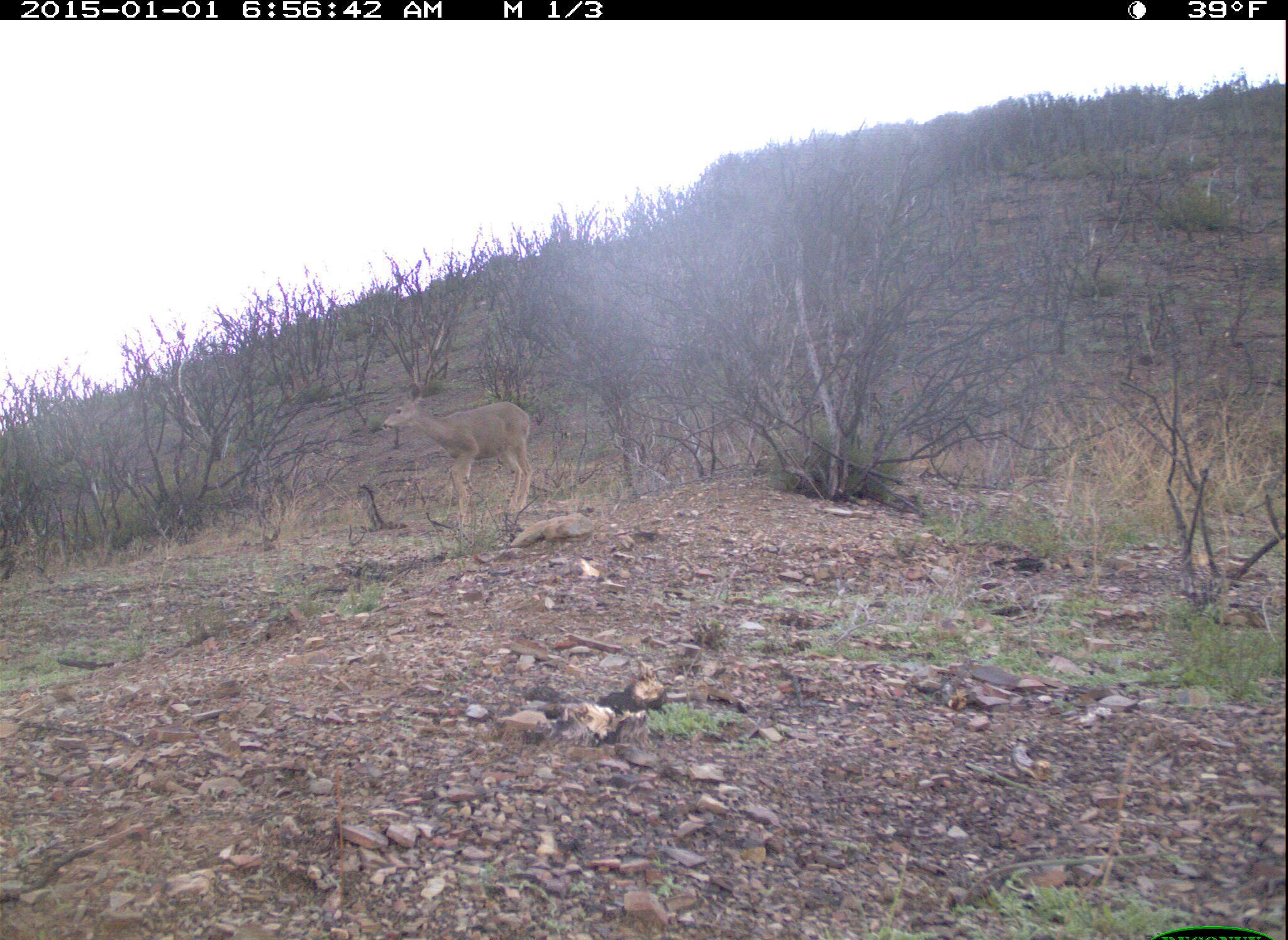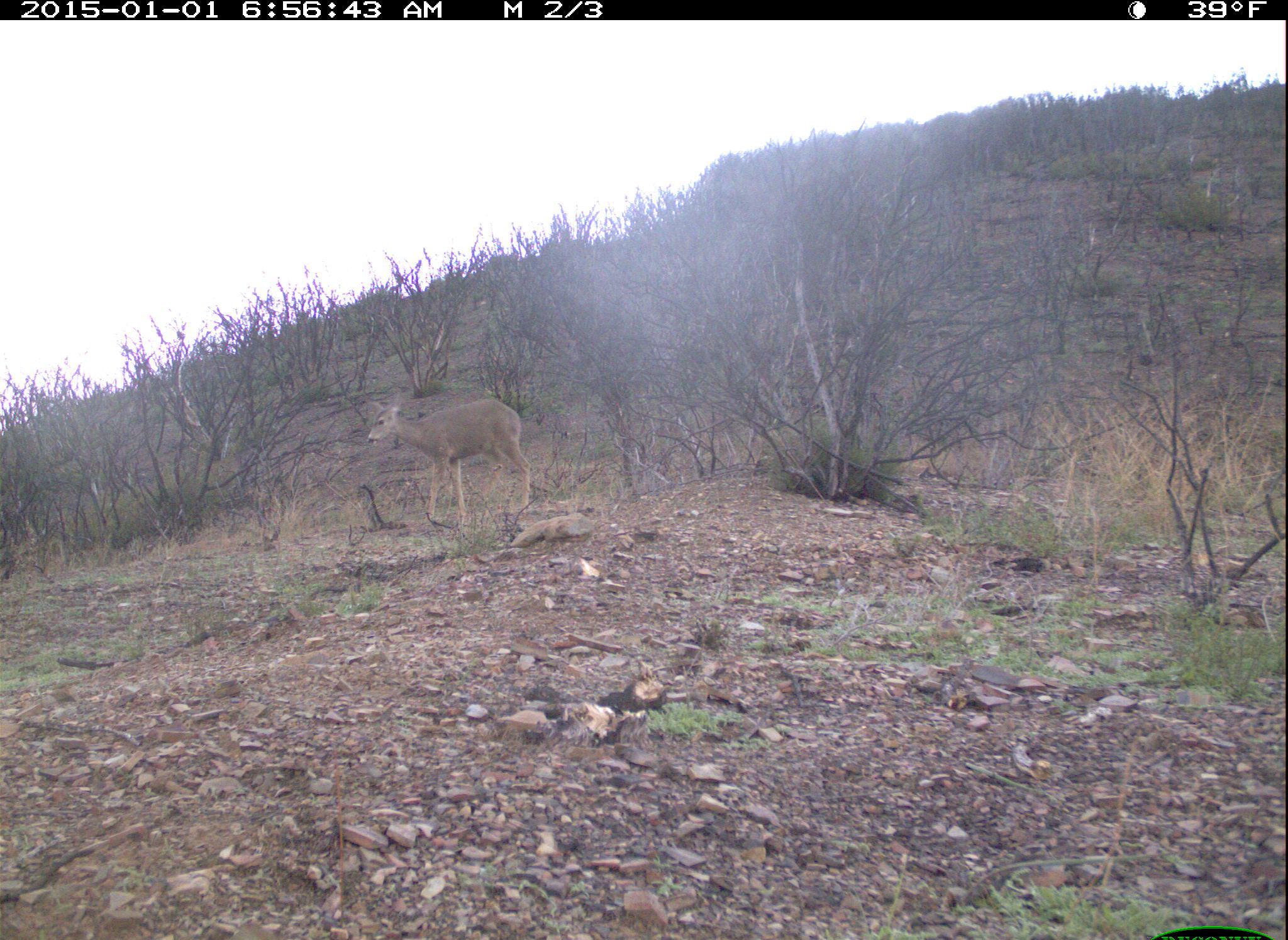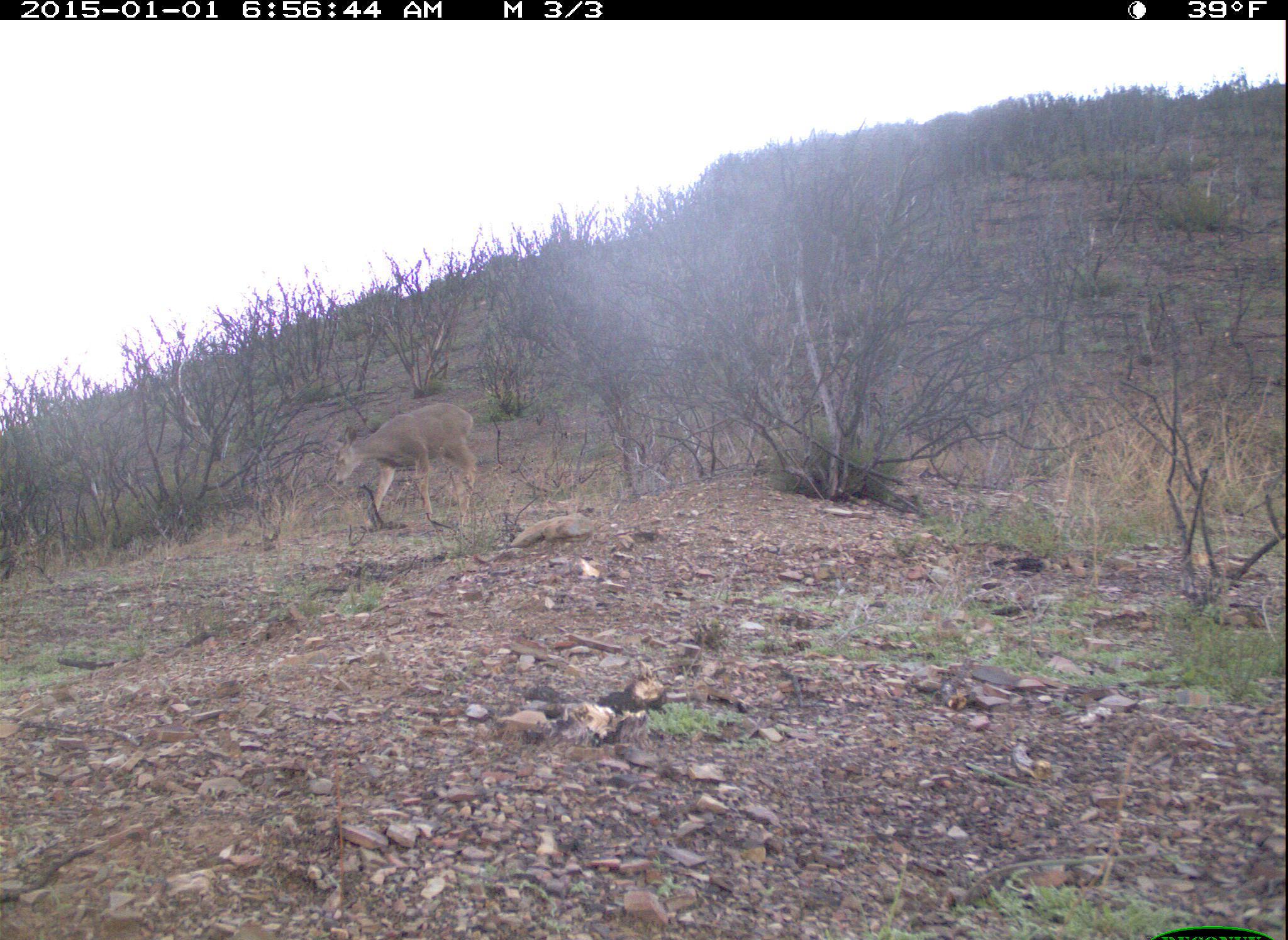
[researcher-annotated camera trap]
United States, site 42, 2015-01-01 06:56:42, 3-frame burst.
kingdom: Animalia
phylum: Chordata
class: Mammalia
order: Artiodactyla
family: Cervidae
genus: Odocoileus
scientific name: Odocoileus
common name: deer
Deer (Odocoileus).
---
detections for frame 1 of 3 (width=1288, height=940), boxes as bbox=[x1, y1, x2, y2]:
deer: bbox=[379, 380, 532, 532]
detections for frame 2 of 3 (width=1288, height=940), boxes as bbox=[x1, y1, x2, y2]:
deer: bbox=[357, 386, 532, 528]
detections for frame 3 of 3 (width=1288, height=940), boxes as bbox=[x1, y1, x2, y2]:
deer: bbox=[330, 400, 479, 532]